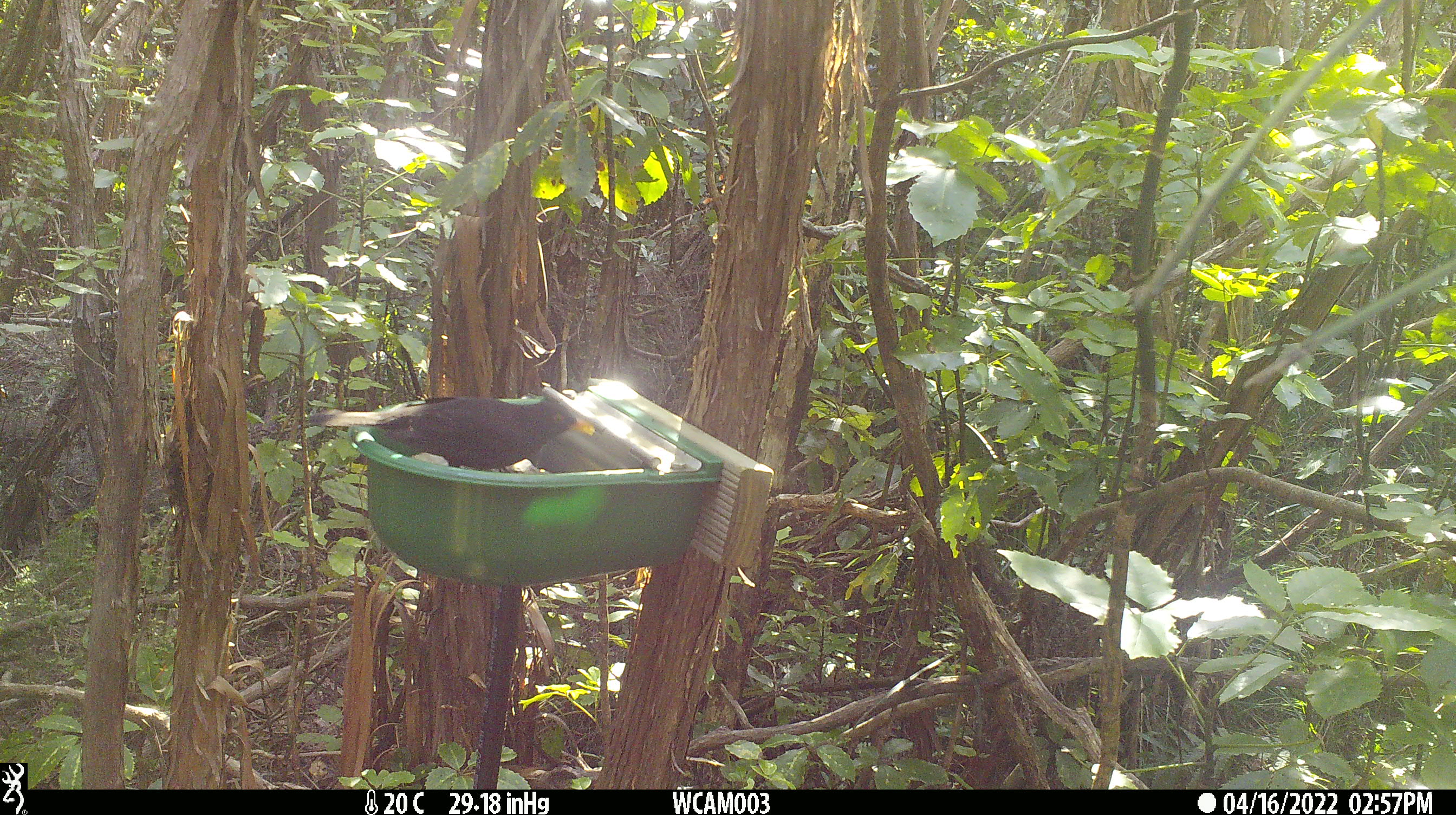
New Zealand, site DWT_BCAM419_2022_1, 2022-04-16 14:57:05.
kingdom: Animalia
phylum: Chordata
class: Aves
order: Passeriformes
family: Turdidae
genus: Turdus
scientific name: Turdus merula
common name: eurasian blackbird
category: blackbird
Blackbird (eurasian blackbird) (Turdus merula).